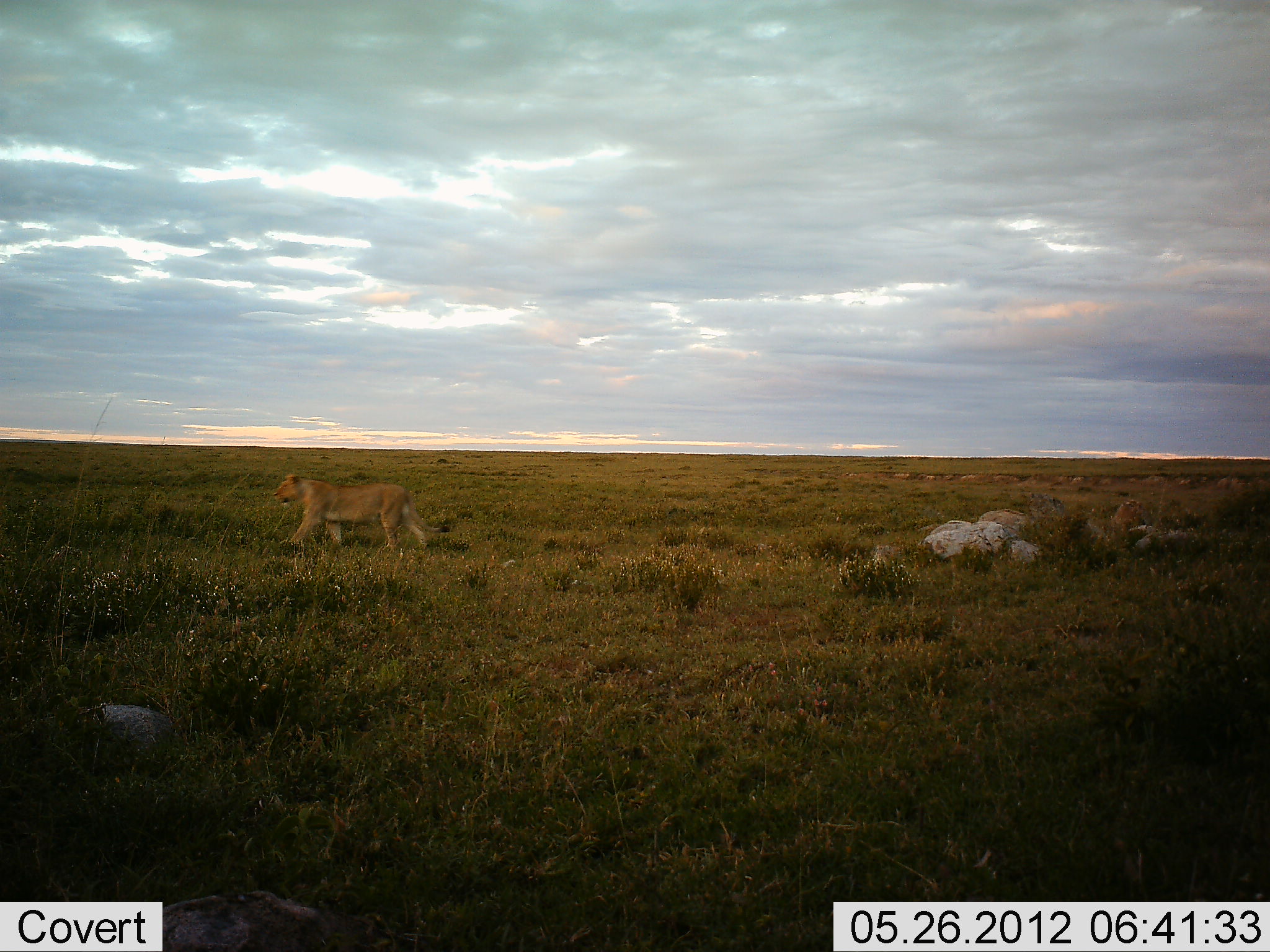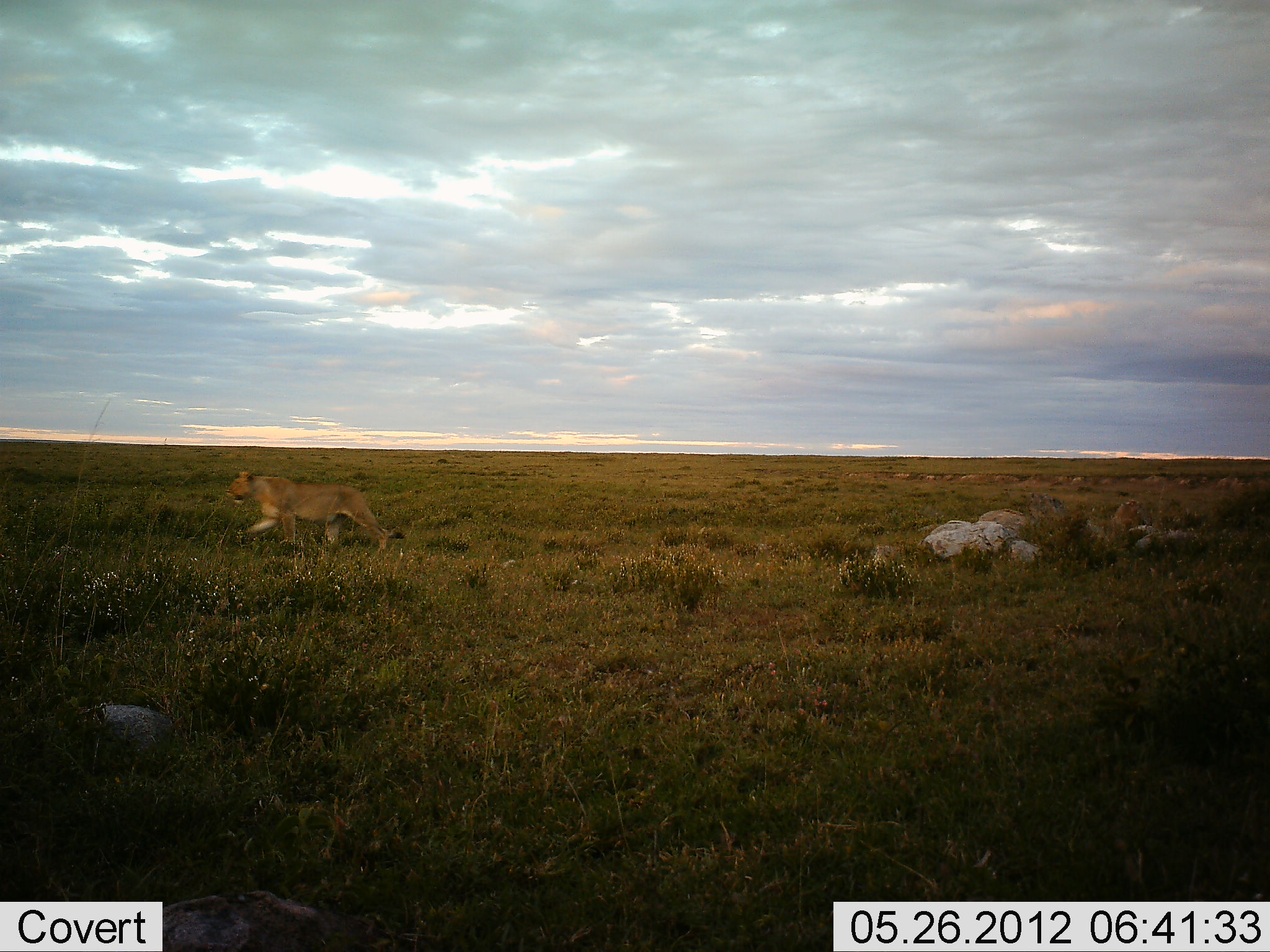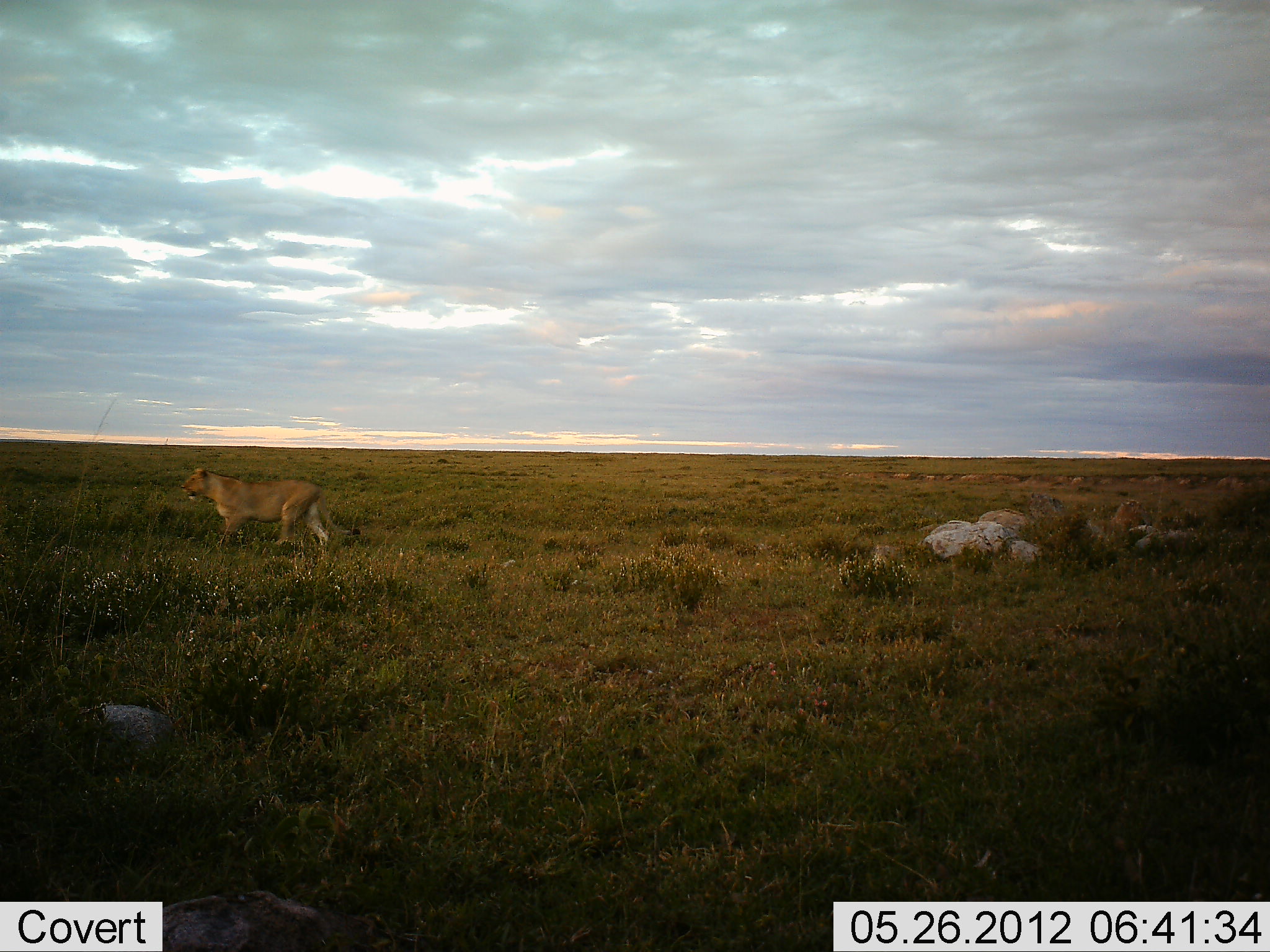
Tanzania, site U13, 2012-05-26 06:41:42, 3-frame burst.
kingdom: Animalia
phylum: Chordata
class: Mammalia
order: Carnivora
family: Felidae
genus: Panthera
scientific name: Panthera leo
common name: lion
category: lionfemale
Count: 1.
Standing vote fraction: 9%.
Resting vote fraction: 27%.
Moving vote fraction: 100%.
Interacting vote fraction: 0%.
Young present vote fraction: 0%.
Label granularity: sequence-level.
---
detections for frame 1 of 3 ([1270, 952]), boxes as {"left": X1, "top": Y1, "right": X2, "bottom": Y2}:
animal: {"left": 272, "top": 473, "right": 451, "bottom": 553}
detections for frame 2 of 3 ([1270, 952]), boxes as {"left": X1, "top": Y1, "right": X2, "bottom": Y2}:
animal: {"left": 225, "top": 471, "right": 406, "bottom": 554}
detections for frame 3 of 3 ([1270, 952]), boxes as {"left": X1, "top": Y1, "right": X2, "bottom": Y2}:
animal: {"left": 181, "top": 466, "right": 362, "bottom": 554}